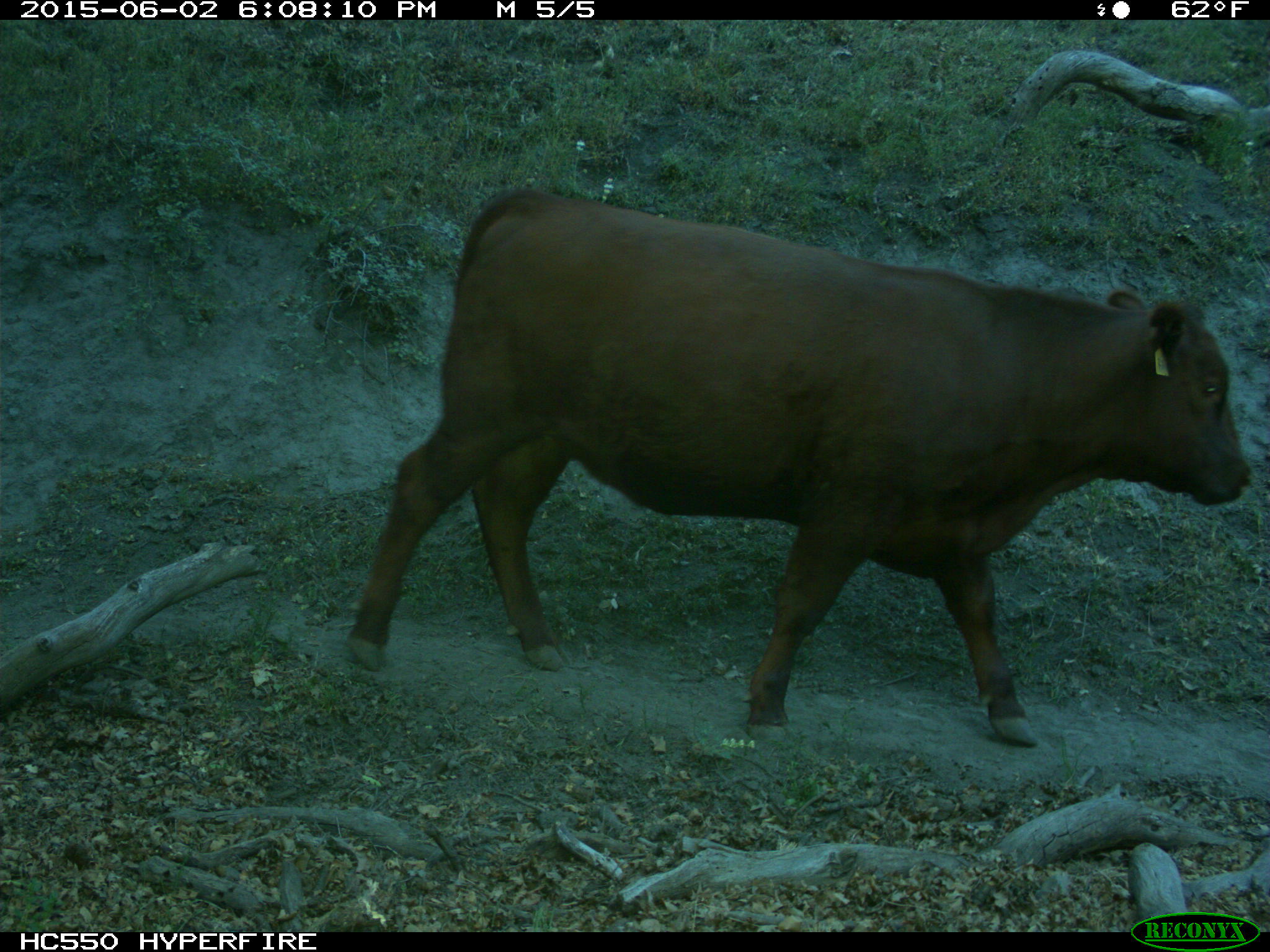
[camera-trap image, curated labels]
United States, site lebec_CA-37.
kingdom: Animalia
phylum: Chordata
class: Mammalia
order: Artiodactyla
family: Bovidae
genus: Bos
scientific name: Bos taurus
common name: domestic cow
Bos taurus (domestic cow).